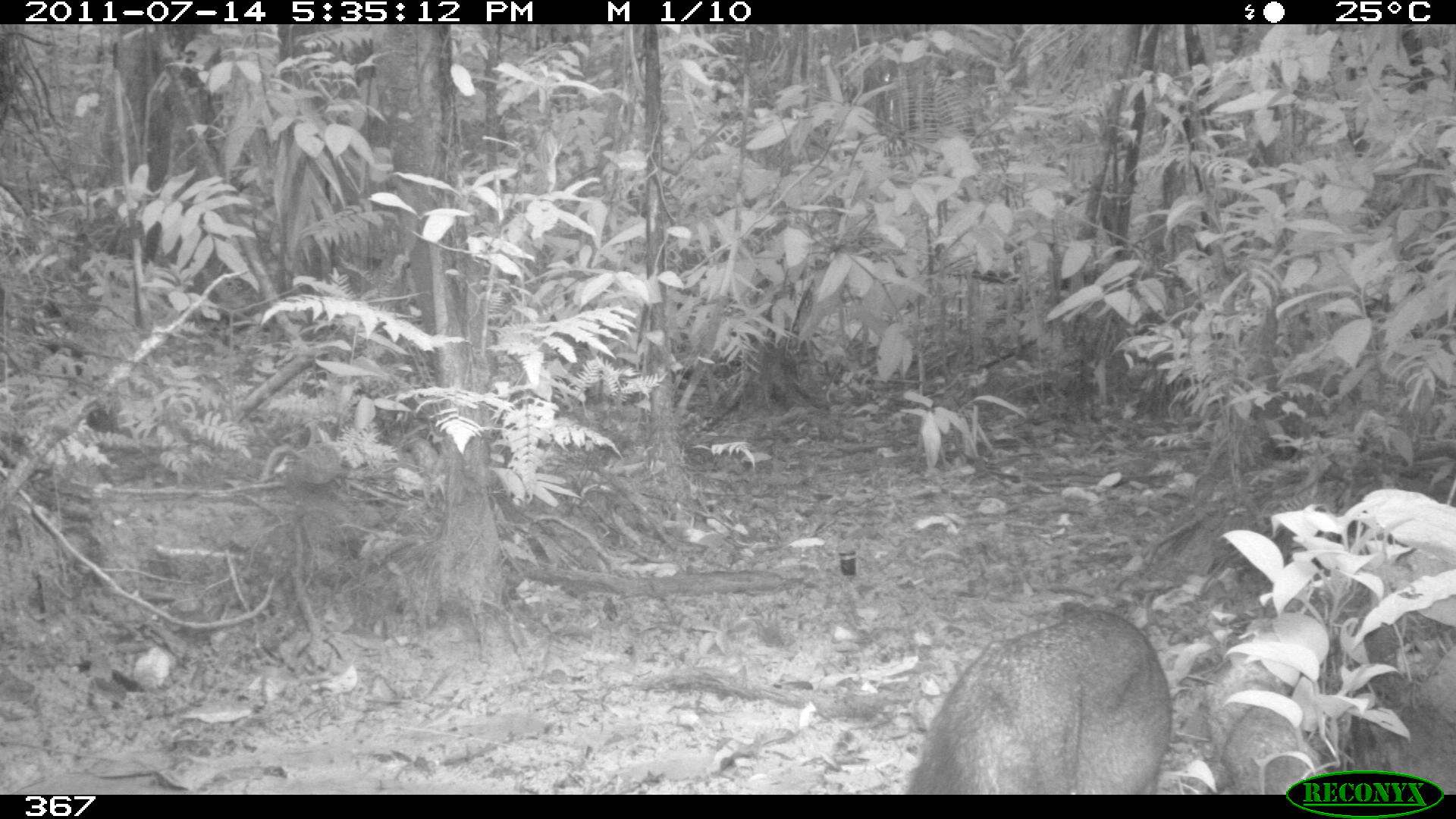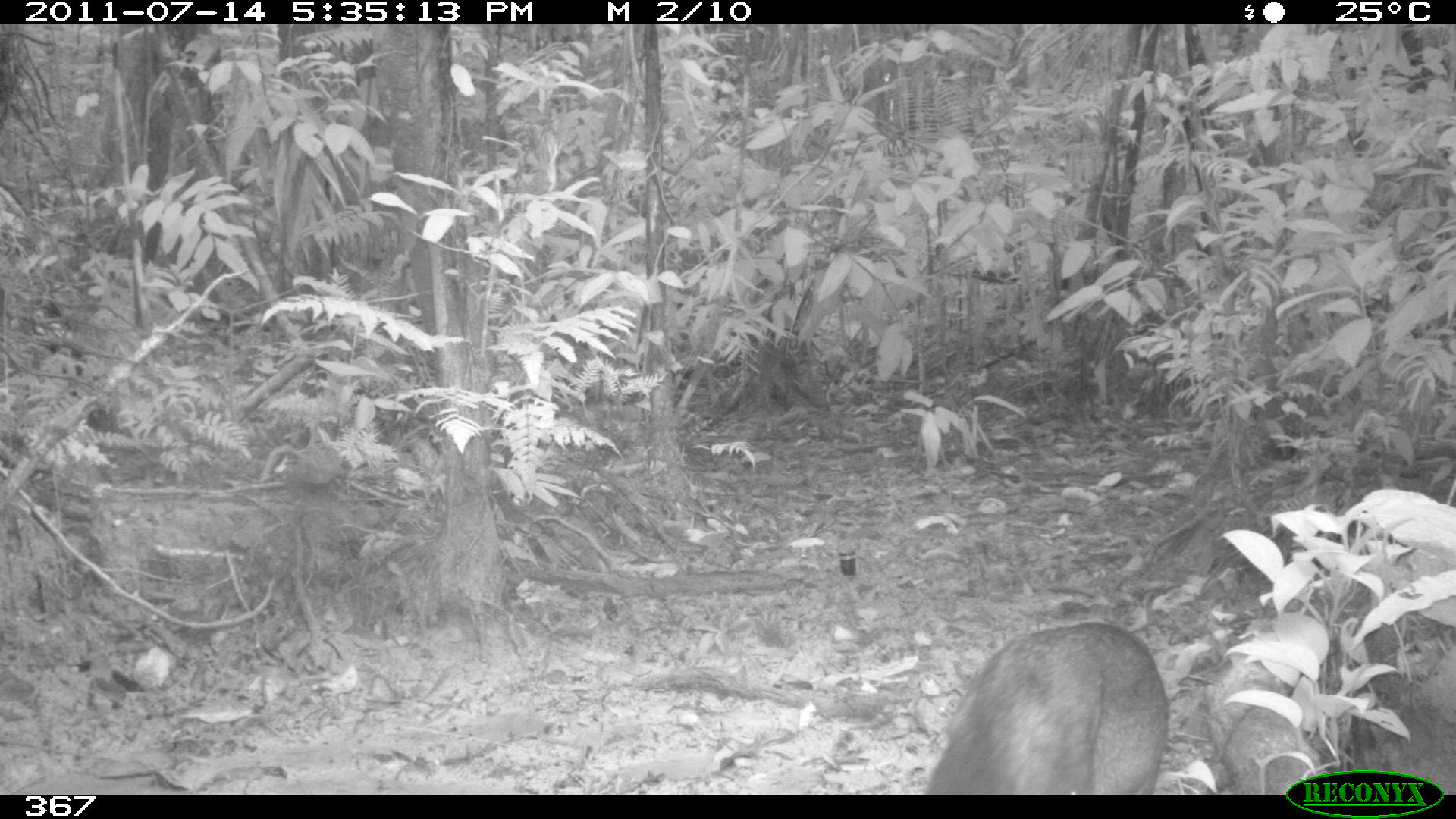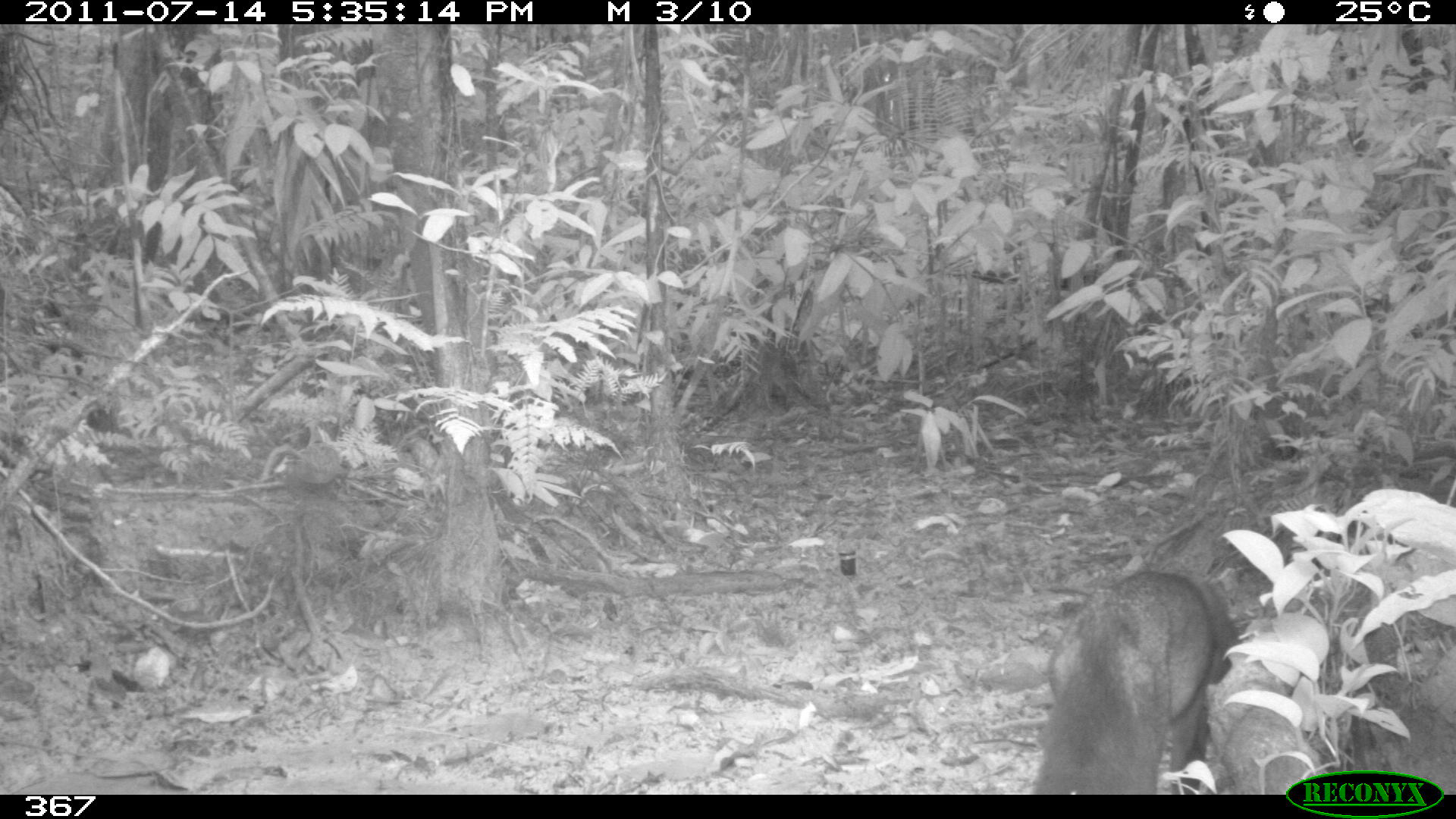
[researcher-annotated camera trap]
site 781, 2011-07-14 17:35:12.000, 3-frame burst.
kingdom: Animalia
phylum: Chordata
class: Mammalia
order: Carnivora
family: Canidae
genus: Atelocynus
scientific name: Atelocynus microtis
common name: short-eared dog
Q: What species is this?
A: Atelocynus microtis (short-eared dog).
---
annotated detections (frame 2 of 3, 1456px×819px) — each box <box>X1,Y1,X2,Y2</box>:
atelocynus microtis: <box>926,621,1169,795</box>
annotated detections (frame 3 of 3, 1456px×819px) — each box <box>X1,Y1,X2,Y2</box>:
atelocynus microtis: <box>1033,567,1239,795</box>